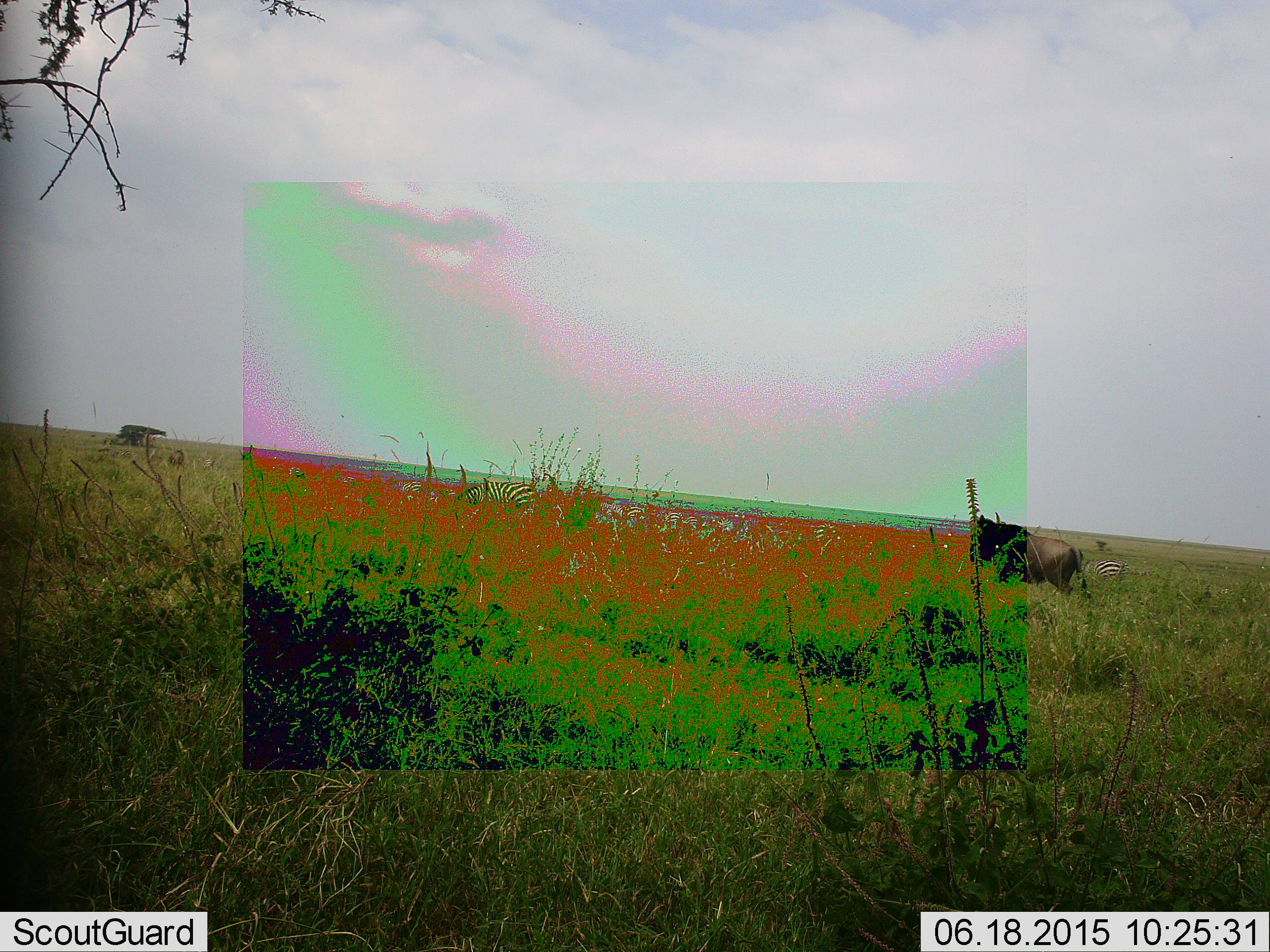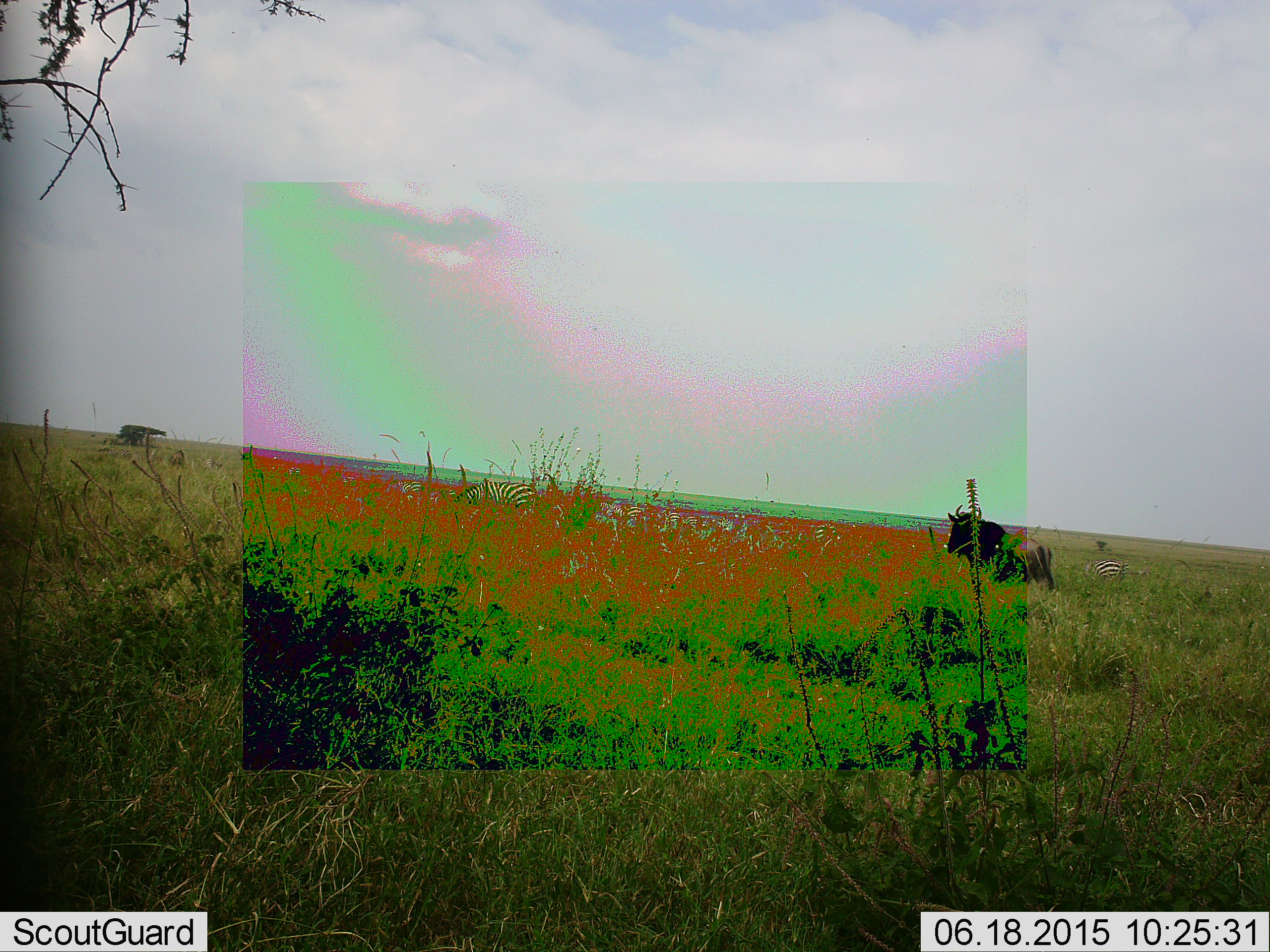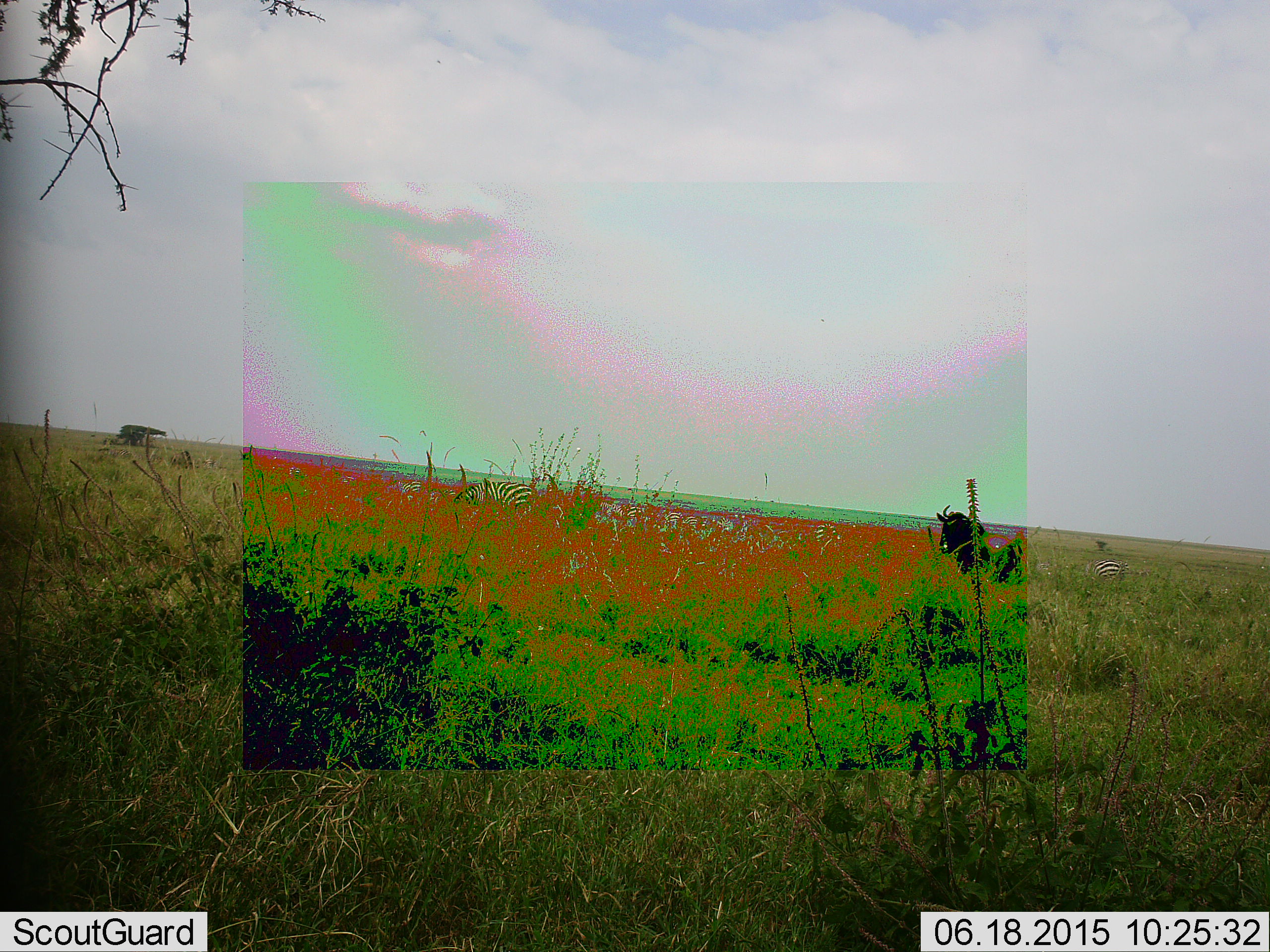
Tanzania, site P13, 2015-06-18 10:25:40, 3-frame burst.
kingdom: Animalia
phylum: Chordata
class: Mammalia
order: Artiodactyla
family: Bovidae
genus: Connochaetes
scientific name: Connochaetes taurinus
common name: blue wildebeest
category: wildebeest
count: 1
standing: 17%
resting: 0%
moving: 89%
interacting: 0%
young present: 0%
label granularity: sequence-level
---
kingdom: Animalia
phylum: Chordata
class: Mammalia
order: Perissodactyla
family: Equidae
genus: Equus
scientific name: Equus quagga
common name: plains zebra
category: zebra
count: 2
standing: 33%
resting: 0%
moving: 8%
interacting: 0%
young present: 0%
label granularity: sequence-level